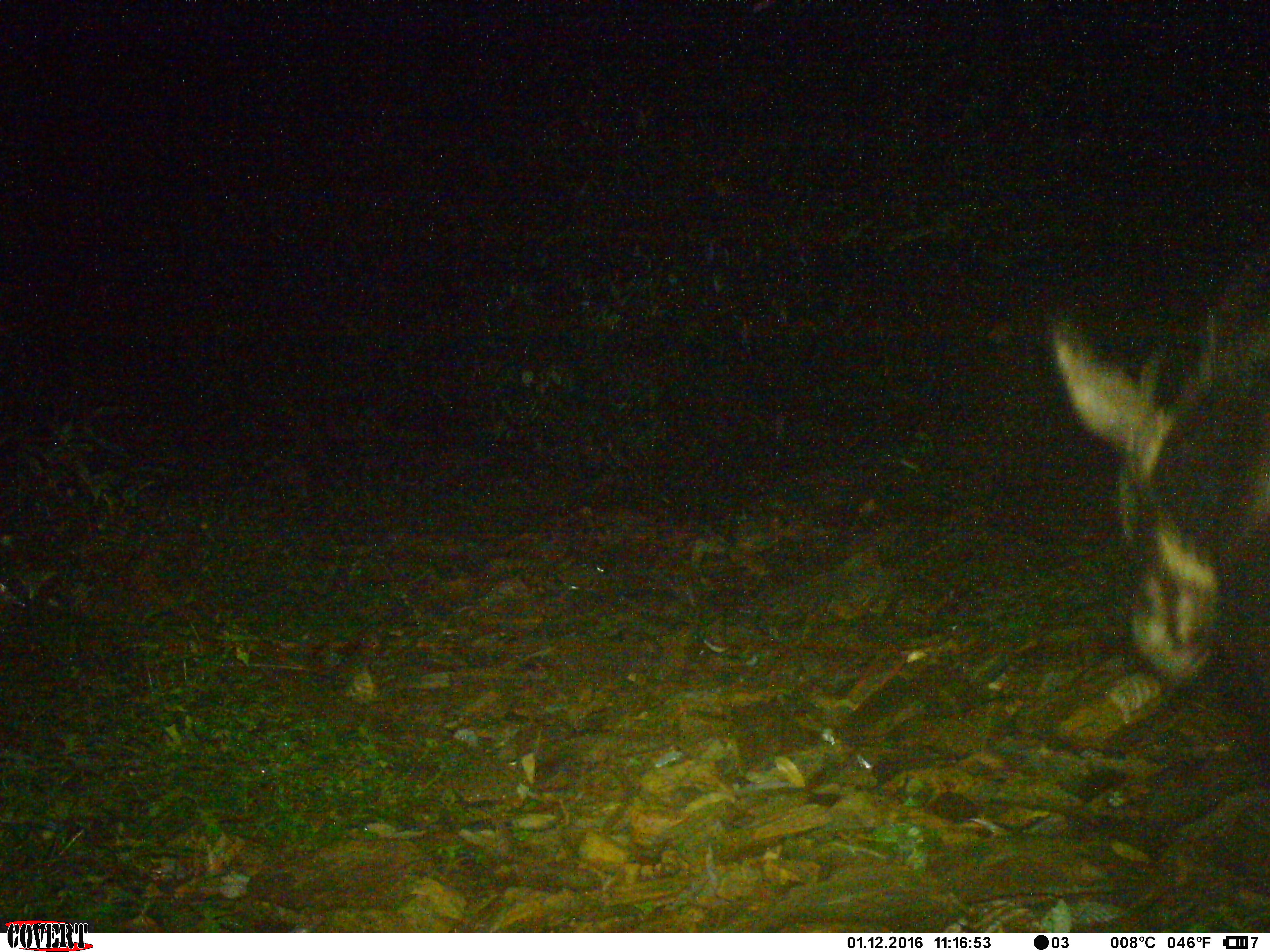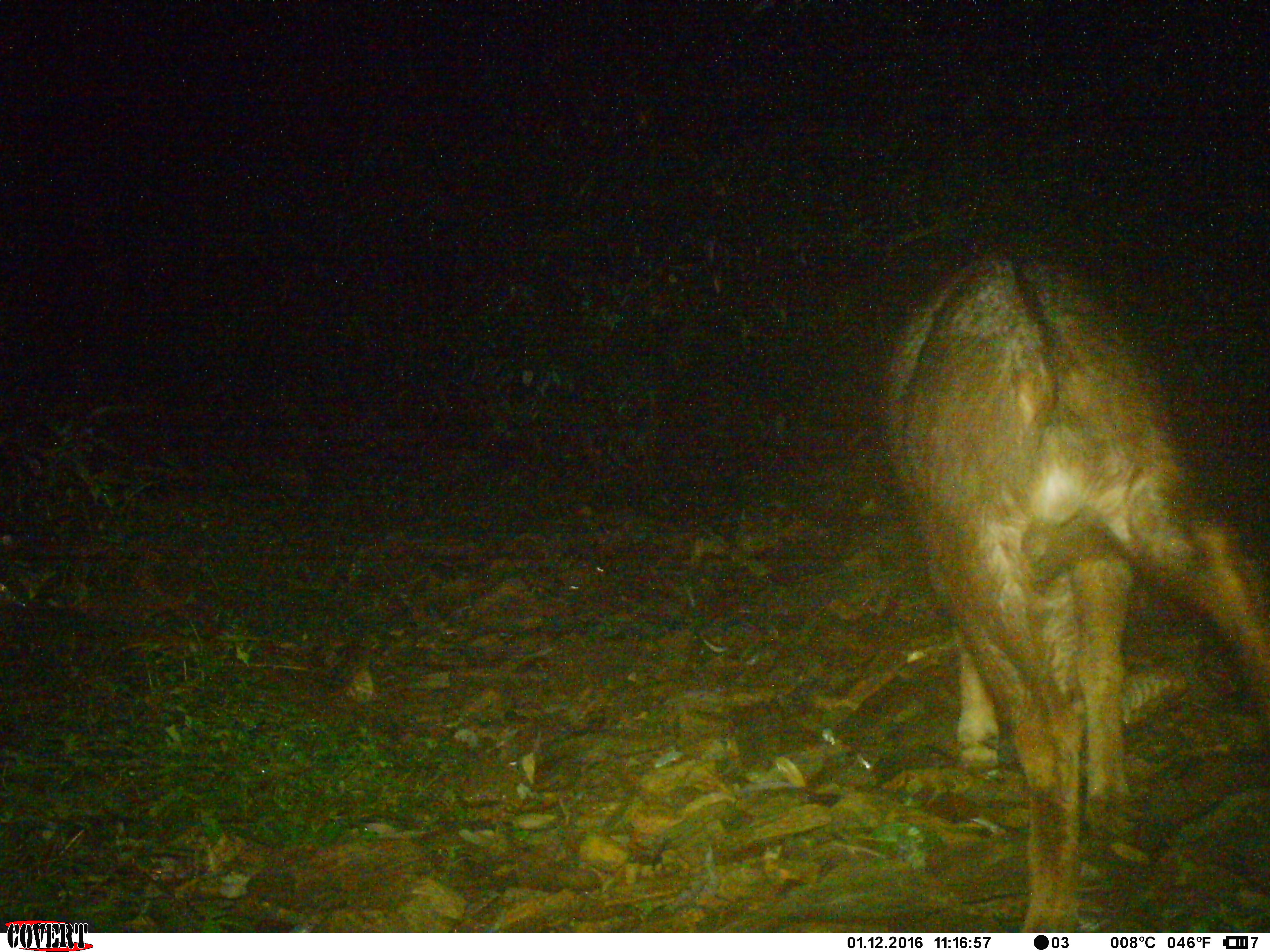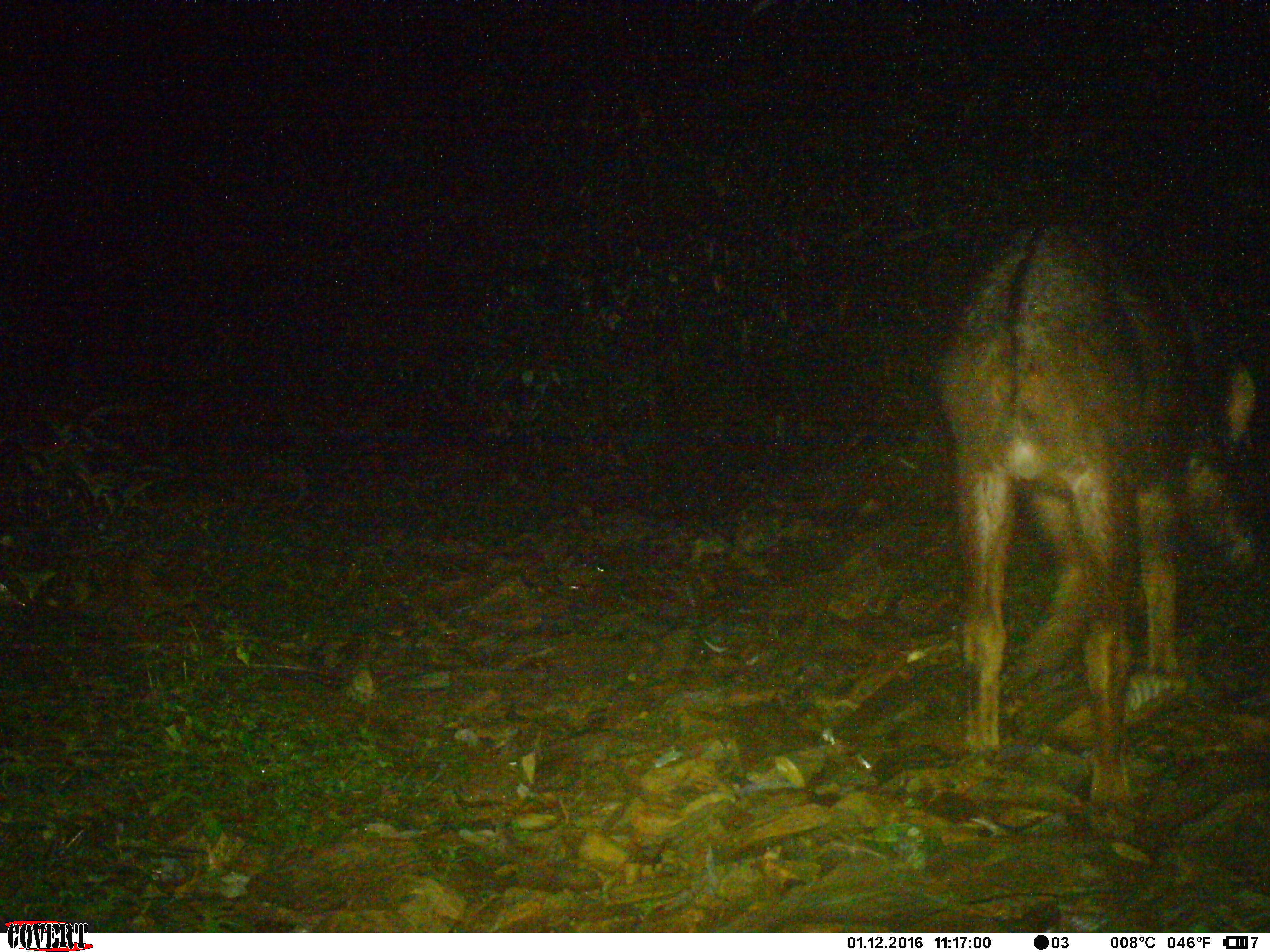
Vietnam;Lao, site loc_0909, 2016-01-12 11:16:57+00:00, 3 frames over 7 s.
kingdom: Animalia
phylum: Chordata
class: Mammalia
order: Artiodactyla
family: Bovidae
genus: Capricornis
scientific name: Capricornis sumatraensis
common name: chinese serow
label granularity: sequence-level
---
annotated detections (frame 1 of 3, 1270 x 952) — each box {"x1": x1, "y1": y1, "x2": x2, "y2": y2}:
chinese serow: {"x1": 1051, "y1": 251, "x2": 1269, "y2": 691}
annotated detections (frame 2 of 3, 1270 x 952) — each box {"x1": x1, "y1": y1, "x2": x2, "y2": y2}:
chinese serow: {"x1": 876, "y1": 246, "x2": 1268, "y2": 932}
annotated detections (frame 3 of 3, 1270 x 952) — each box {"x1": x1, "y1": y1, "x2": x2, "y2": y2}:
chinese serow: {"x1": 943, "y1": 221, "x2": 1258, "y2": 818}